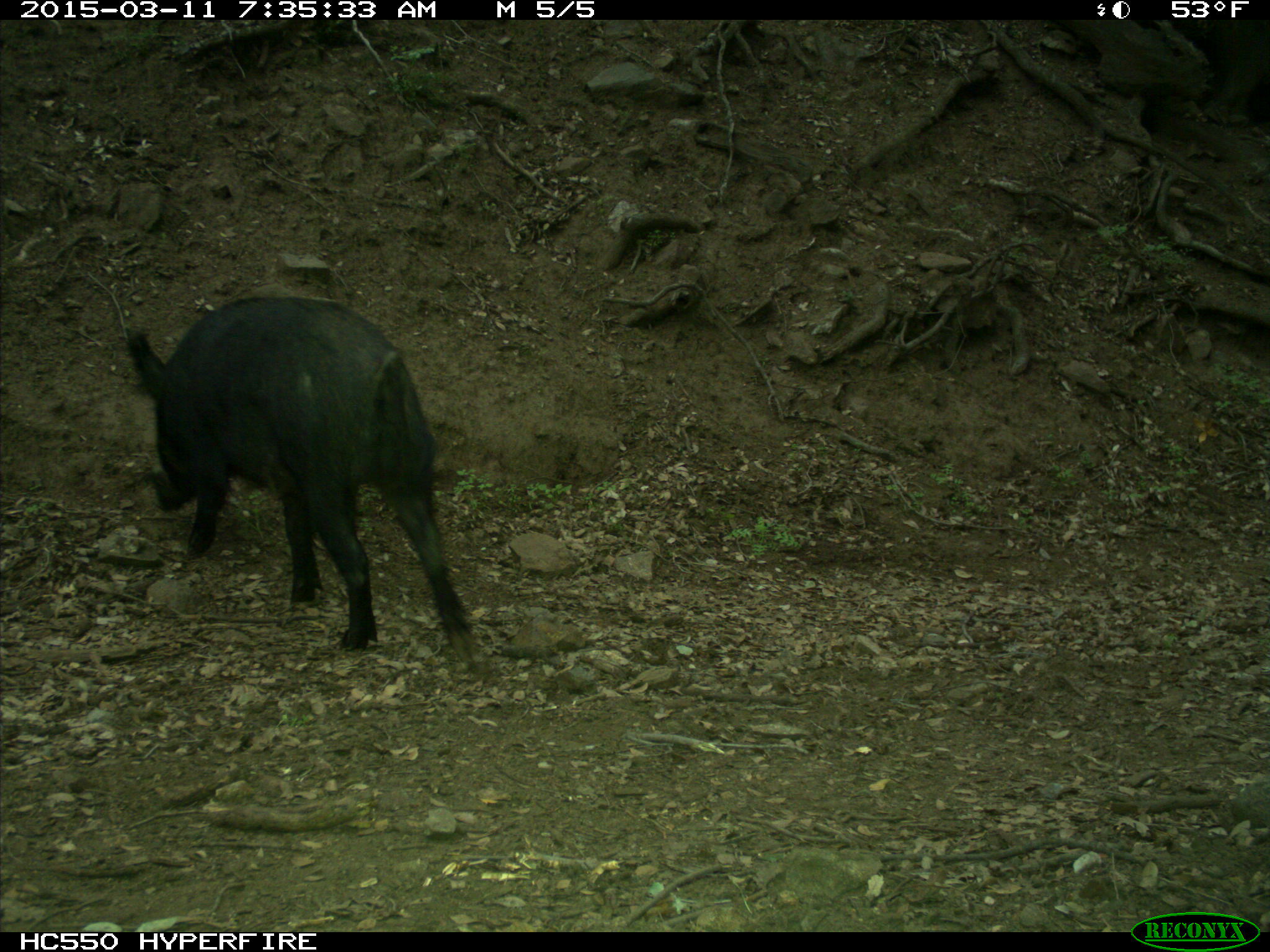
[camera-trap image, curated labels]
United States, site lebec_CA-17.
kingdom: Animalia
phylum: Chordata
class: Mammalia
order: Artiodactyla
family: Suidae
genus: Sus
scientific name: Sus scrofa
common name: wild boar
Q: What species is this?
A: Sus scrofa (wild boar).